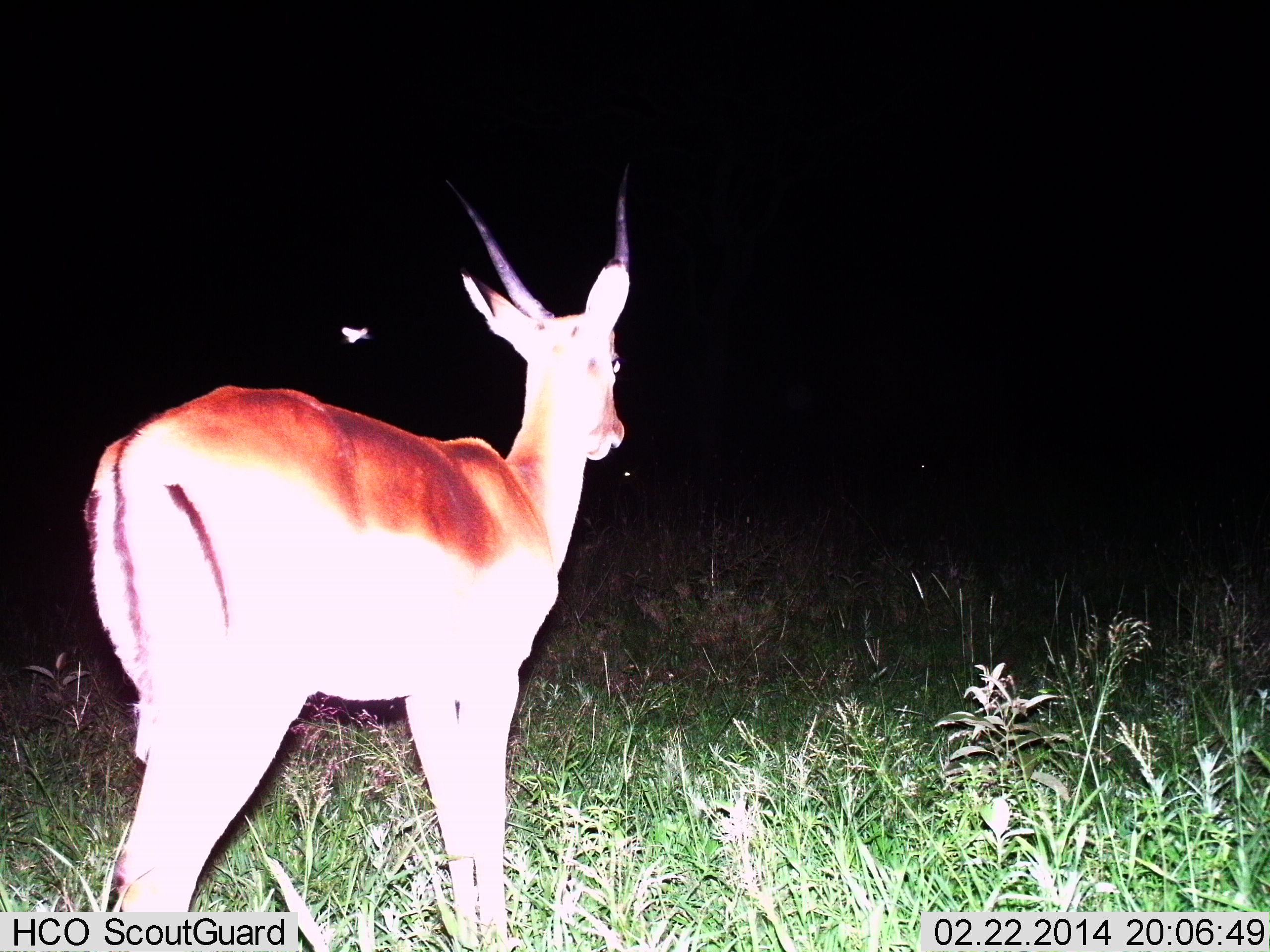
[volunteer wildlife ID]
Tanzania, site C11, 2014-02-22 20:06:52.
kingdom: Animalia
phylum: Chordata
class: Mammalia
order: Artiodactyla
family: Bovidae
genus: Nanger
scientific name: Nanger granti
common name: grant's gazelle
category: gazellegrants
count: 1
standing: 91%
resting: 0%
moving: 9%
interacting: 0%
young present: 0%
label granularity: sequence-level